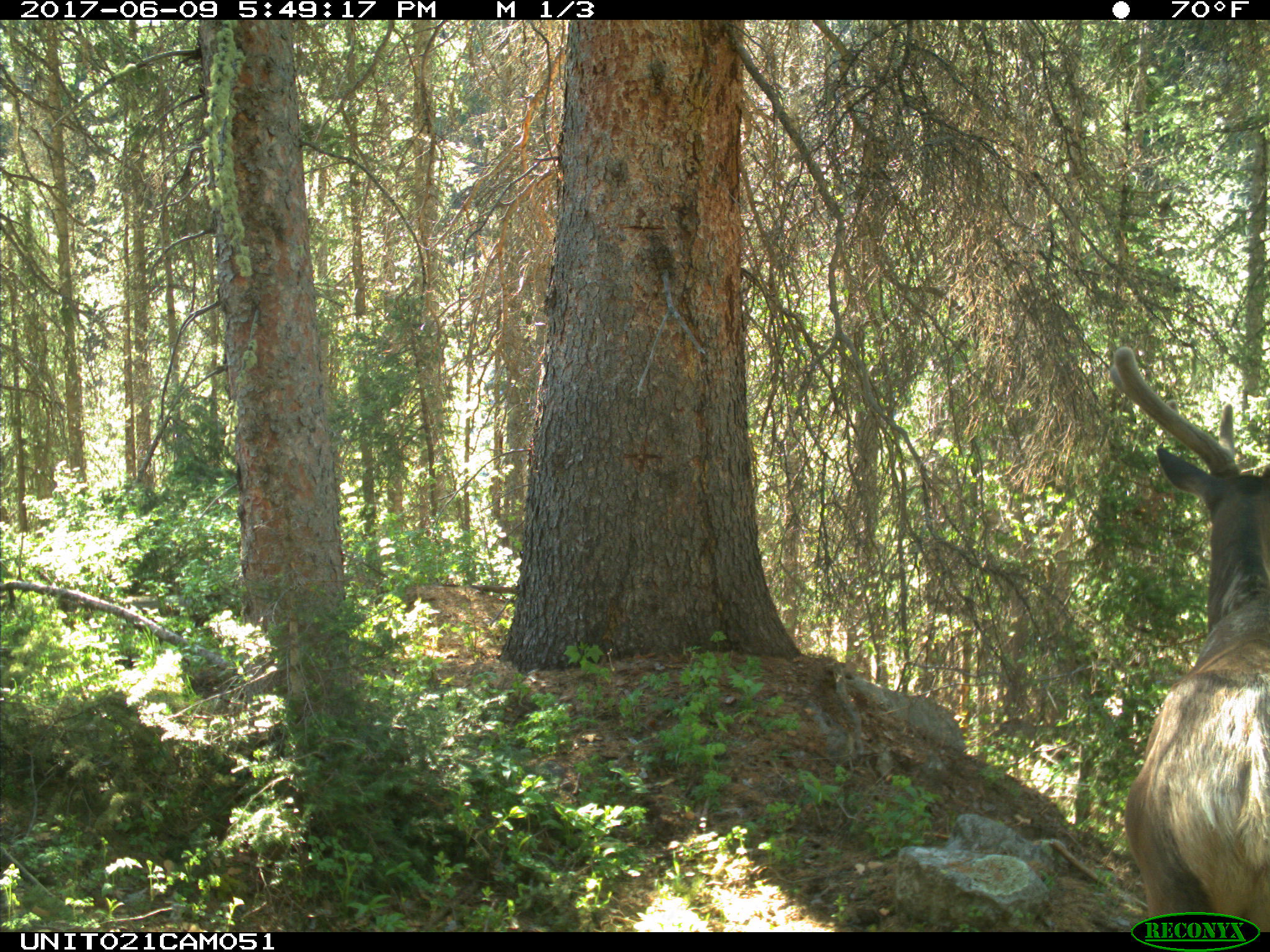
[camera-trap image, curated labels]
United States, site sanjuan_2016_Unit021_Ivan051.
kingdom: Animalia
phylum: Chordata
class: Mammalia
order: Artiodactyla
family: Cervidae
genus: Cervus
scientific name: Cervus elaphus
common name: red deer